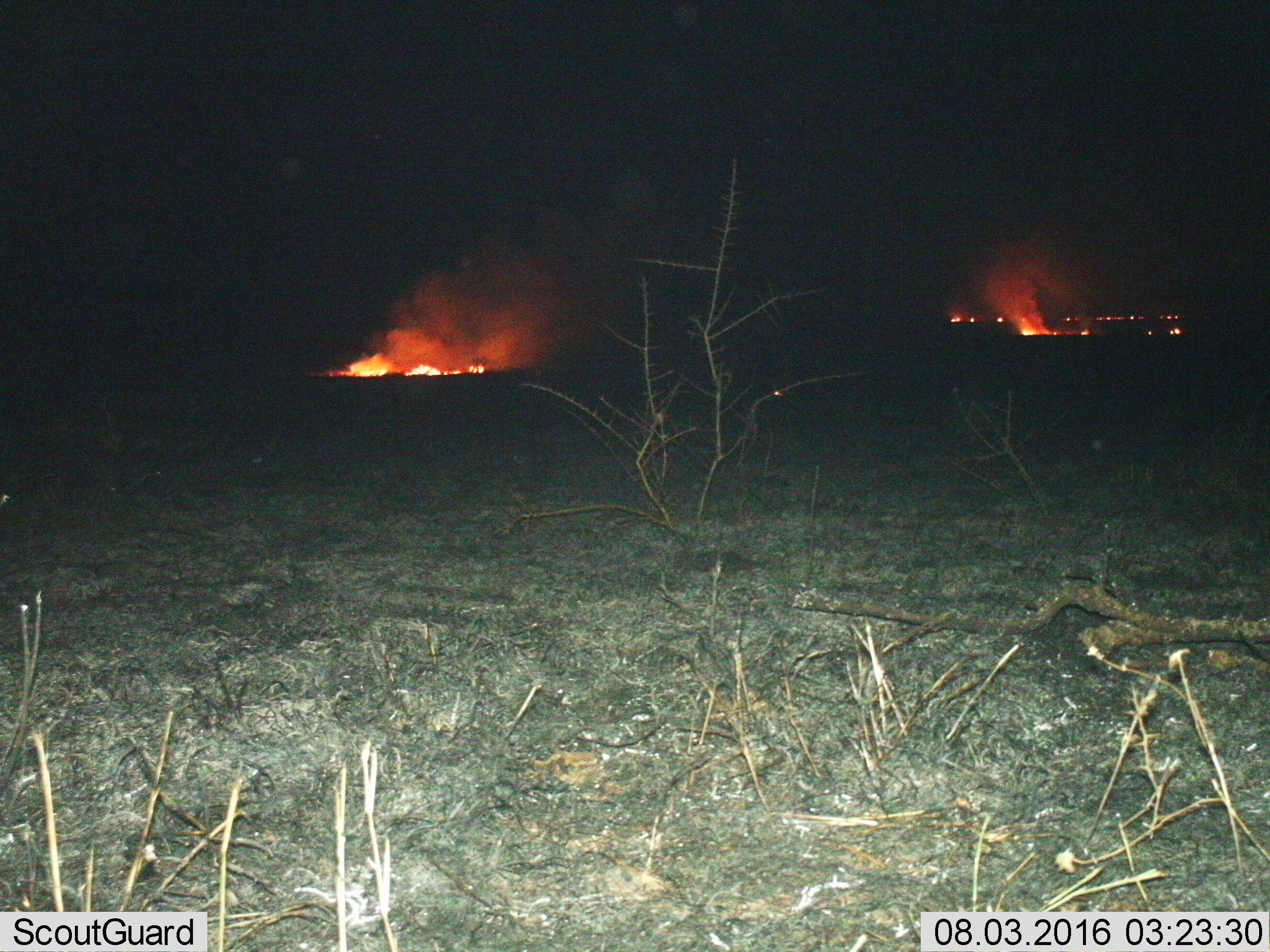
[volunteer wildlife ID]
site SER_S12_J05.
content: unidentified animal